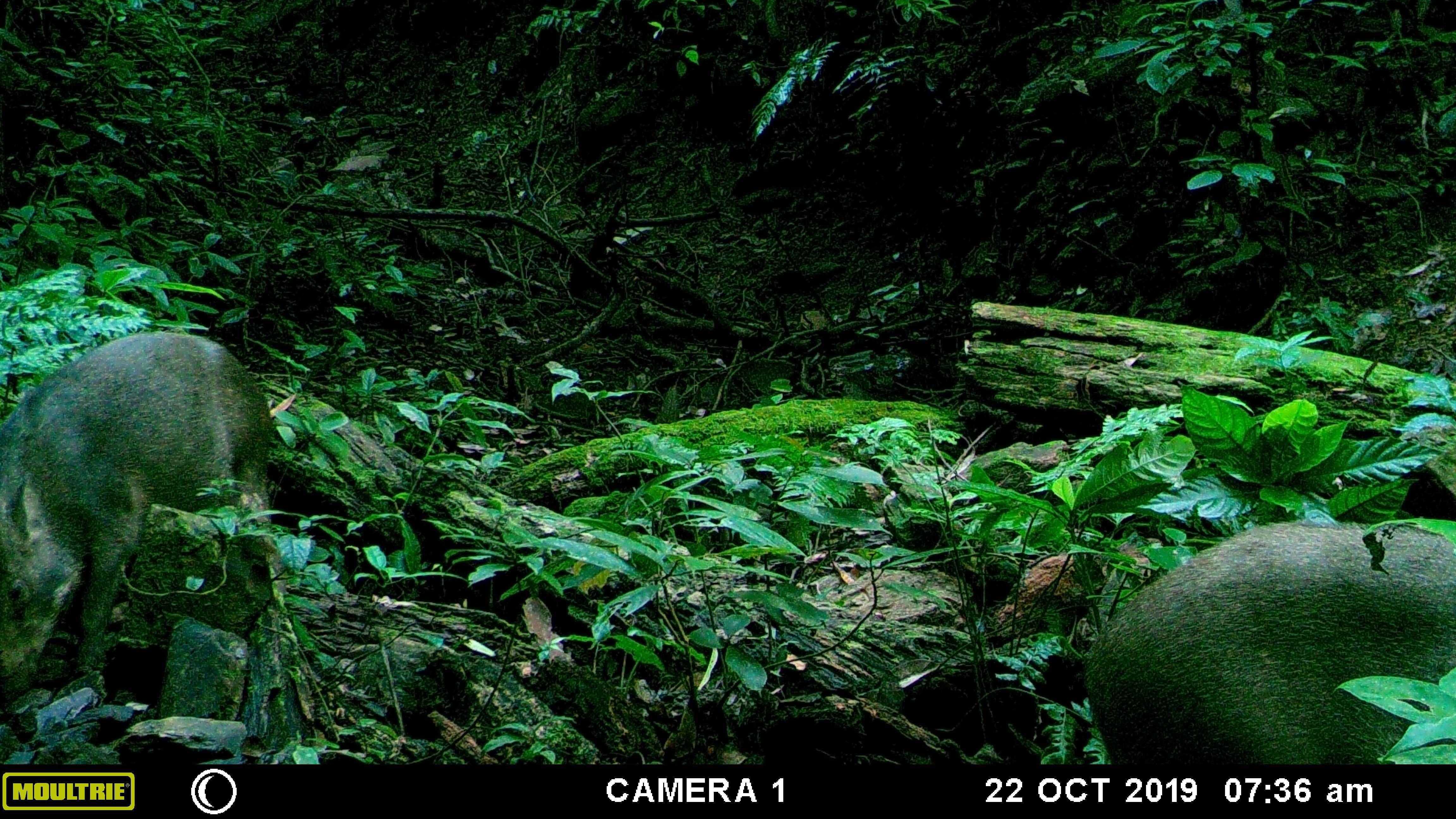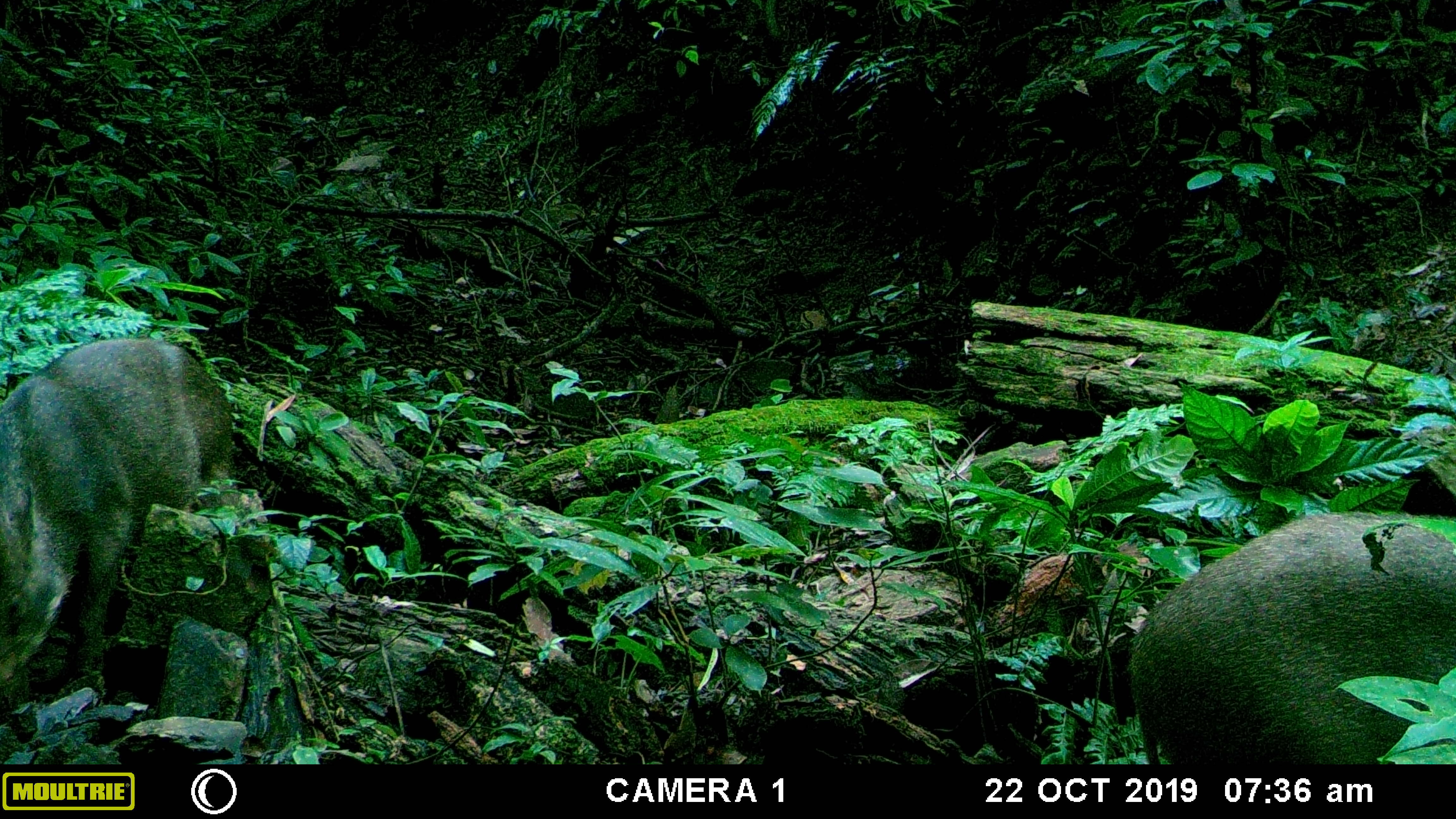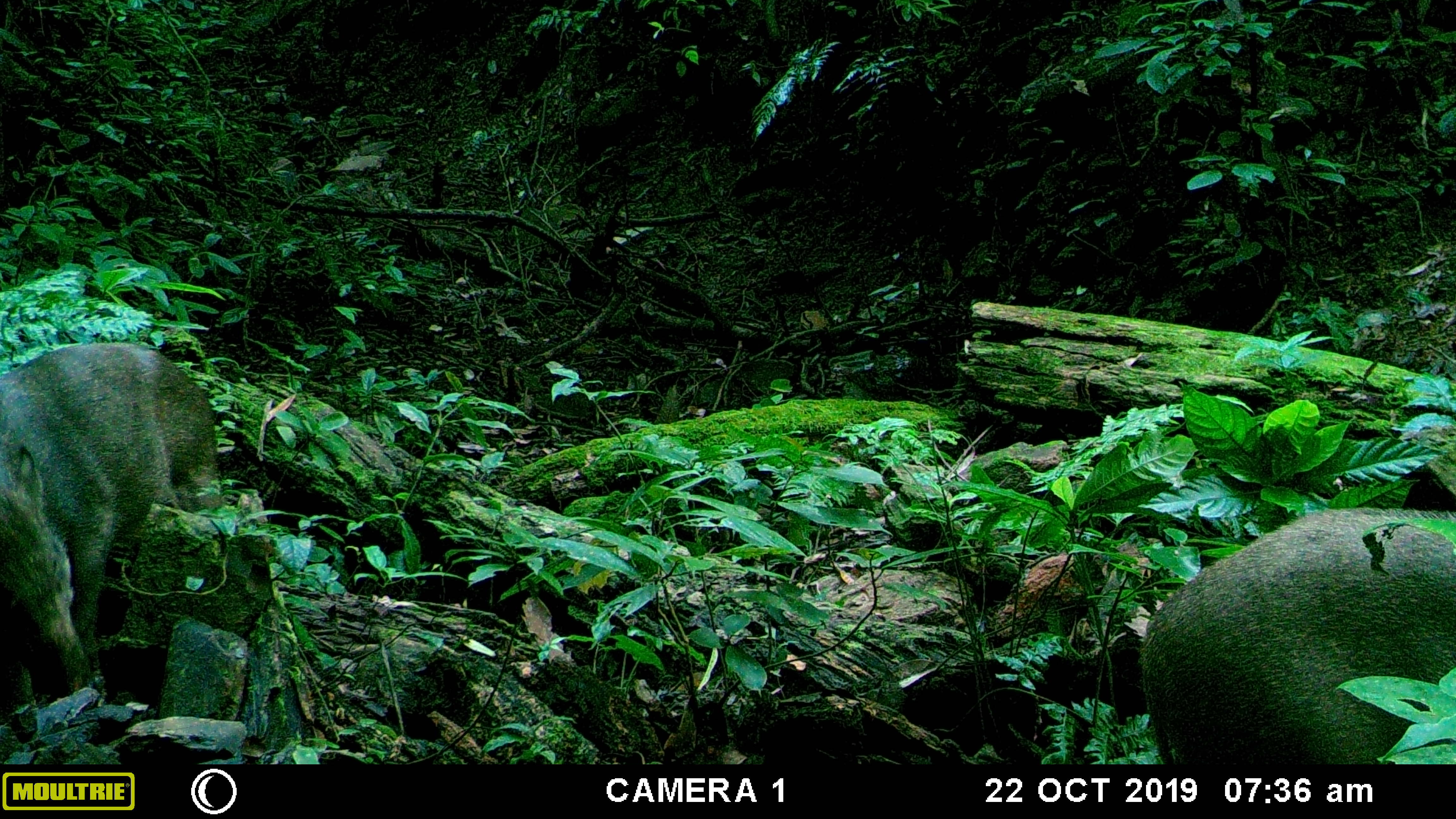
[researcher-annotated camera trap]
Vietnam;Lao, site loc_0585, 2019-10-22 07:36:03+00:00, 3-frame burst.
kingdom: Animalia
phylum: Chordata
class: Mammalia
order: Artiodactyla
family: Suidae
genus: Sus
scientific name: Sus scrofa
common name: eurasian wild pig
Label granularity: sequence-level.